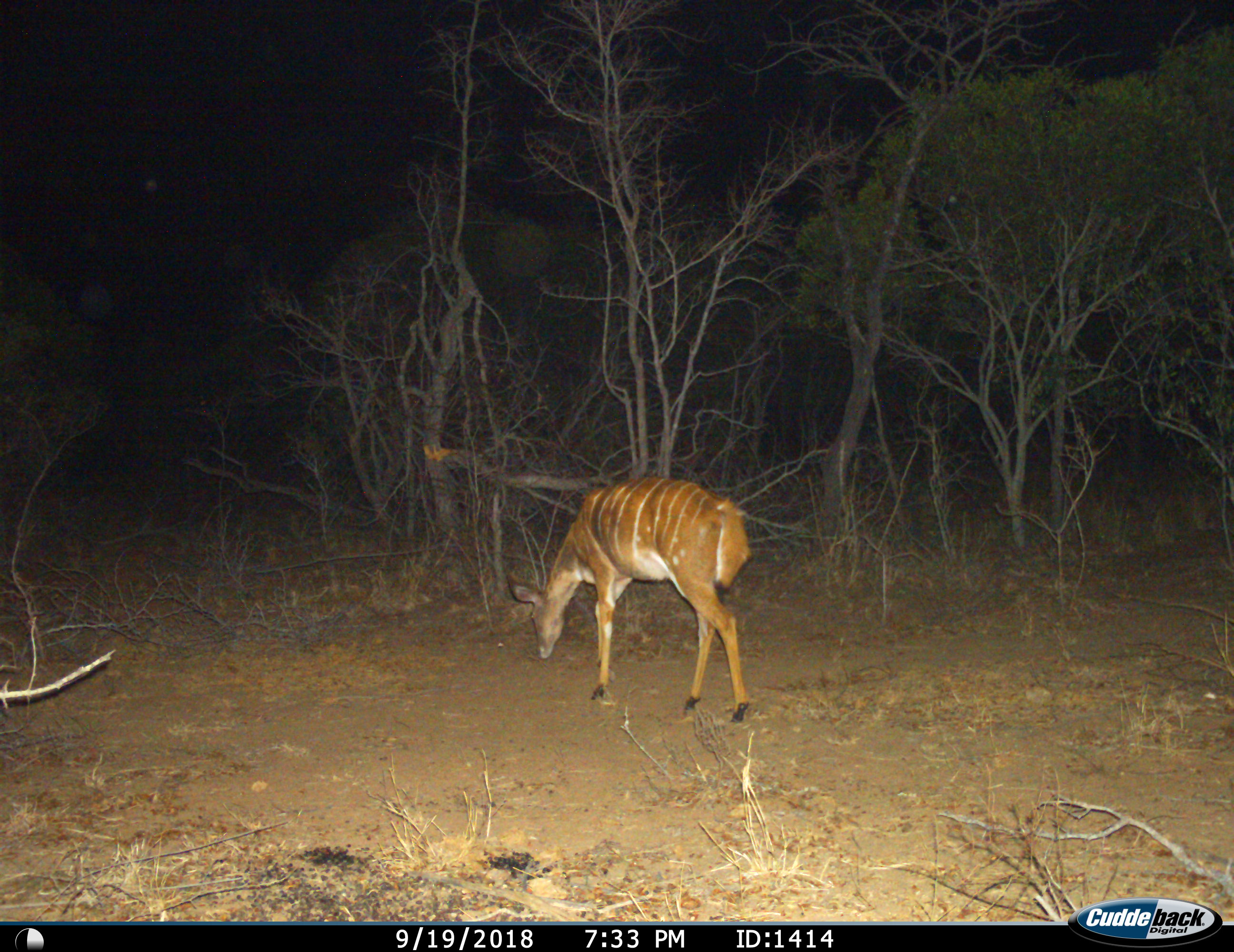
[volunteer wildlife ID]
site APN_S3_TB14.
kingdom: Animalia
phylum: Chordata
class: Mammalia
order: Artiodactyla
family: Bovidae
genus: Tragelaphus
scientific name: Tragelaphus angasii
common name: nyala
Nyala (Tragelaphus angasii), count 1. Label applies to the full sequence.